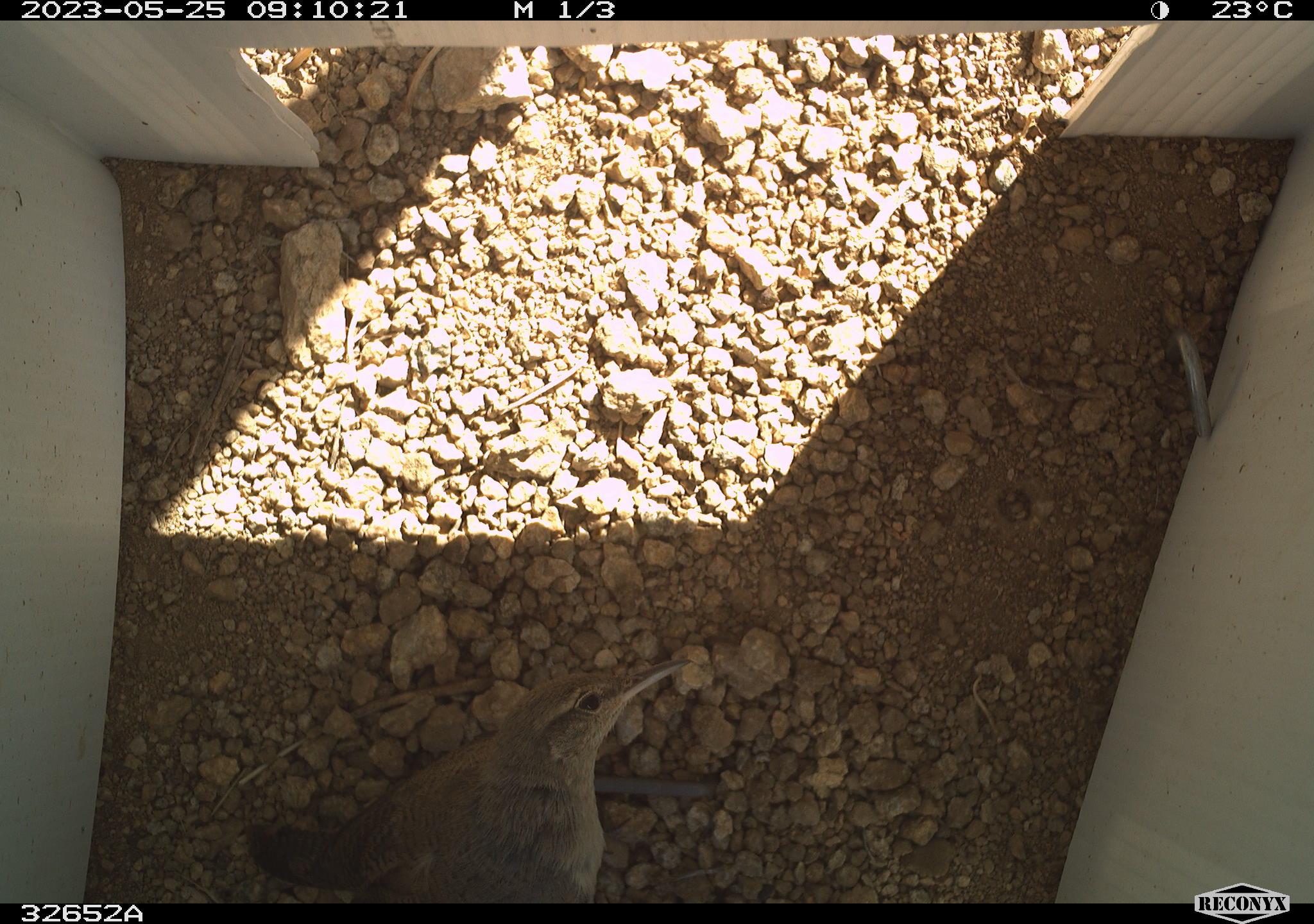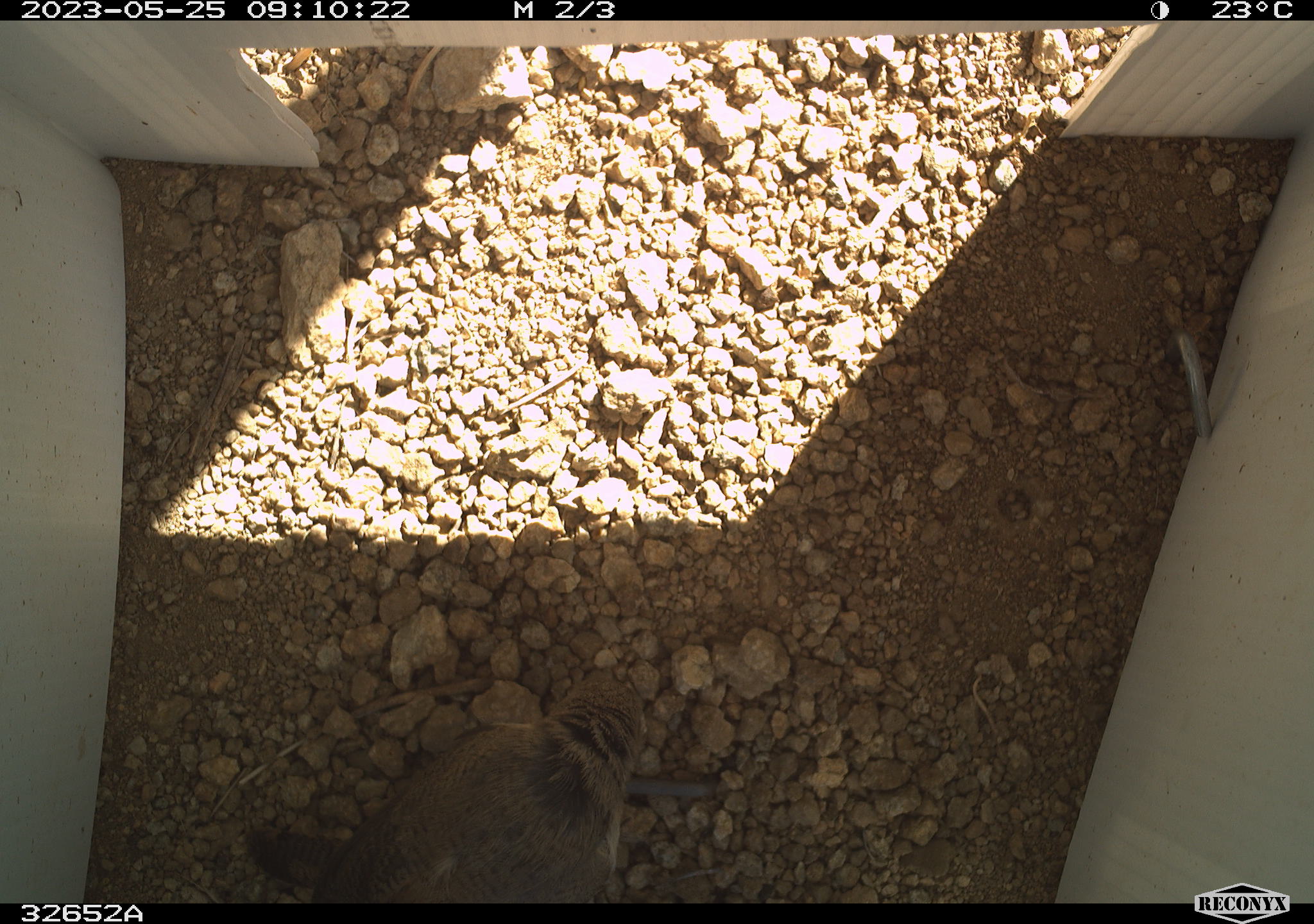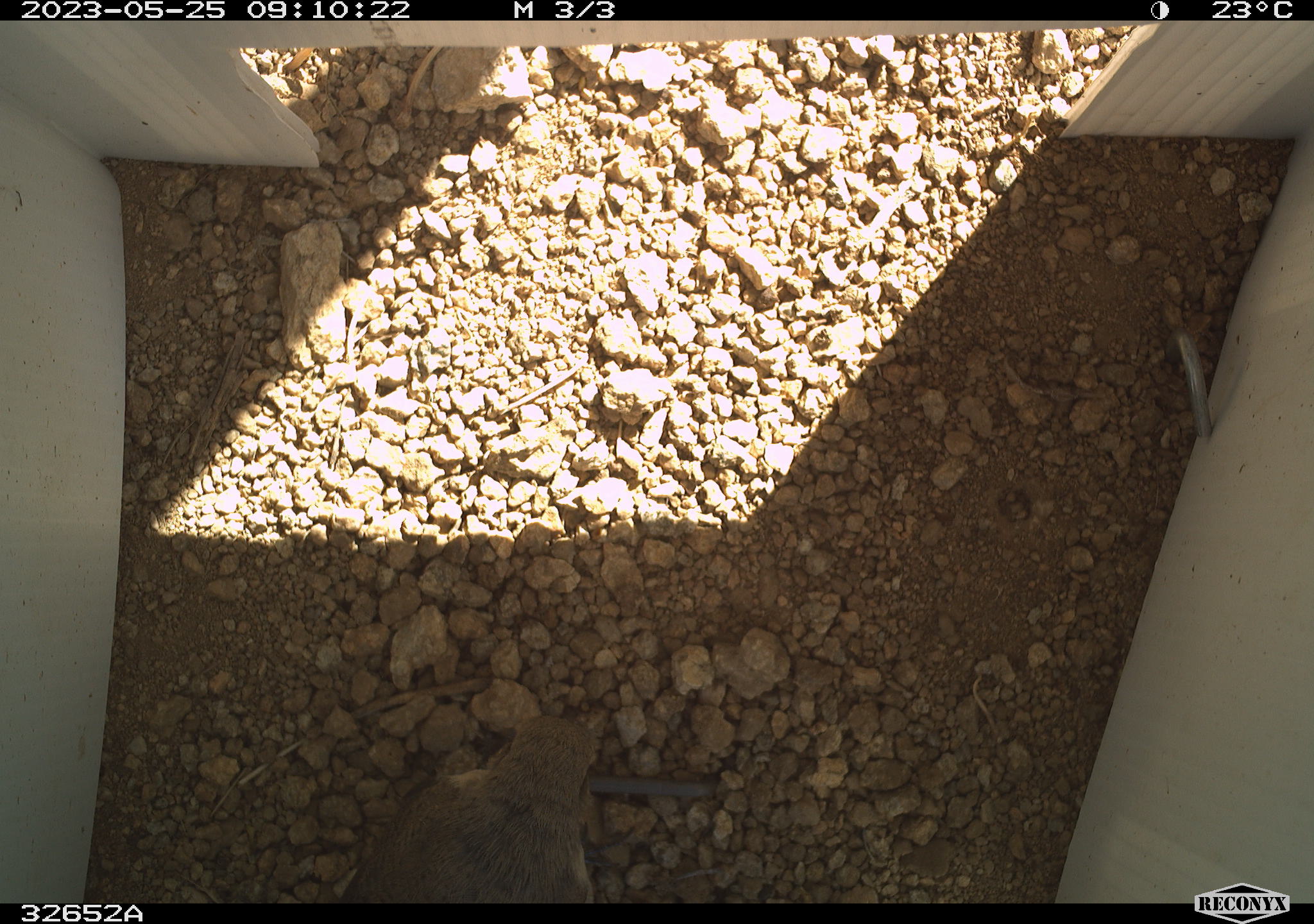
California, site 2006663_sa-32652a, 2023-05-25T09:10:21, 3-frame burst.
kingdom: Animalia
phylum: Chordata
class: Aves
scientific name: Aves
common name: bird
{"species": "bird (Aves)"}